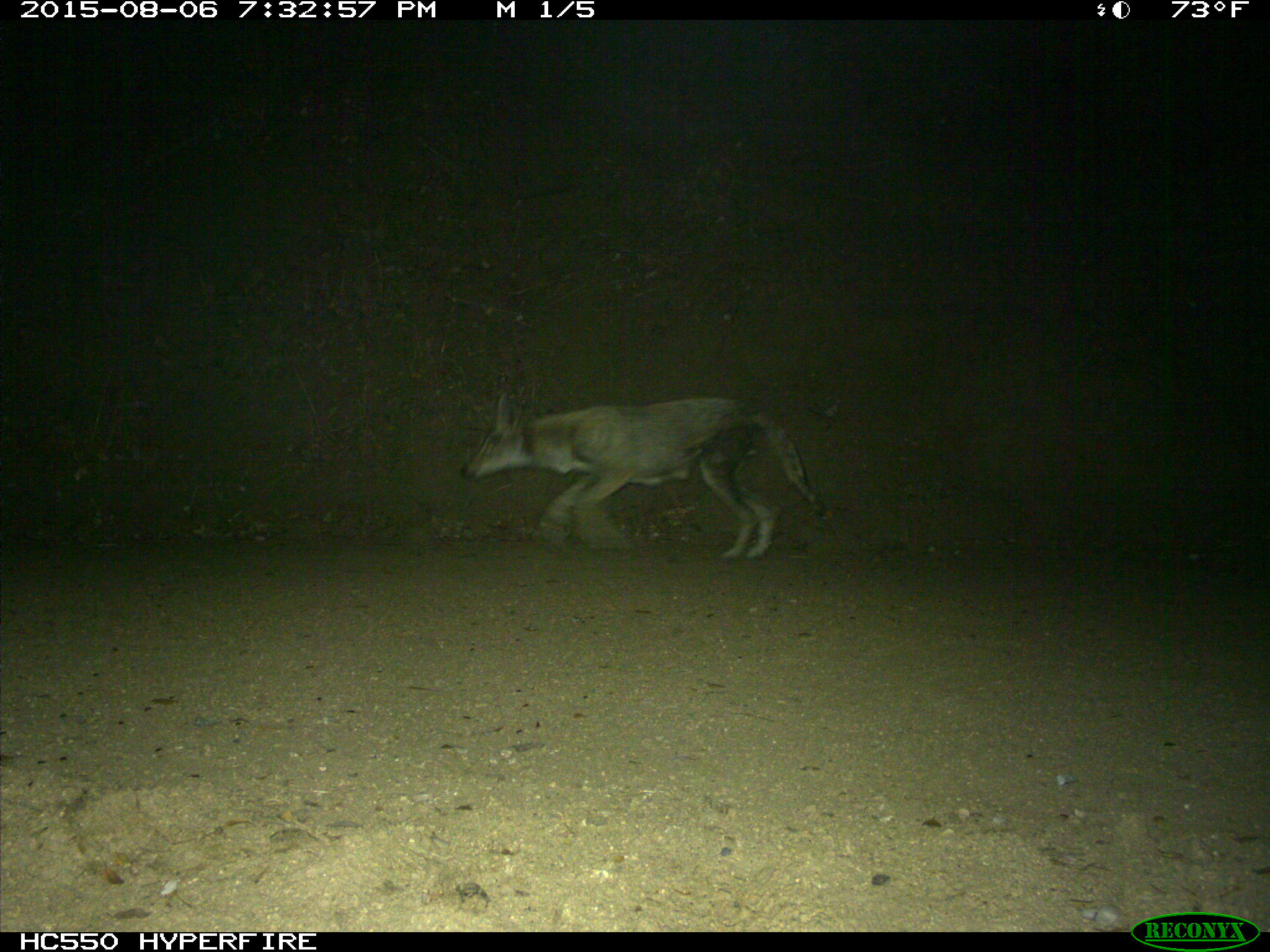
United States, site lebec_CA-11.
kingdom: Animalia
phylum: Chordata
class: Mammalia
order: Carnivora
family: Canidae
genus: Canis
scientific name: Canis latrans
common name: coyote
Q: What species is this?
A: Canis latrans (coyote).